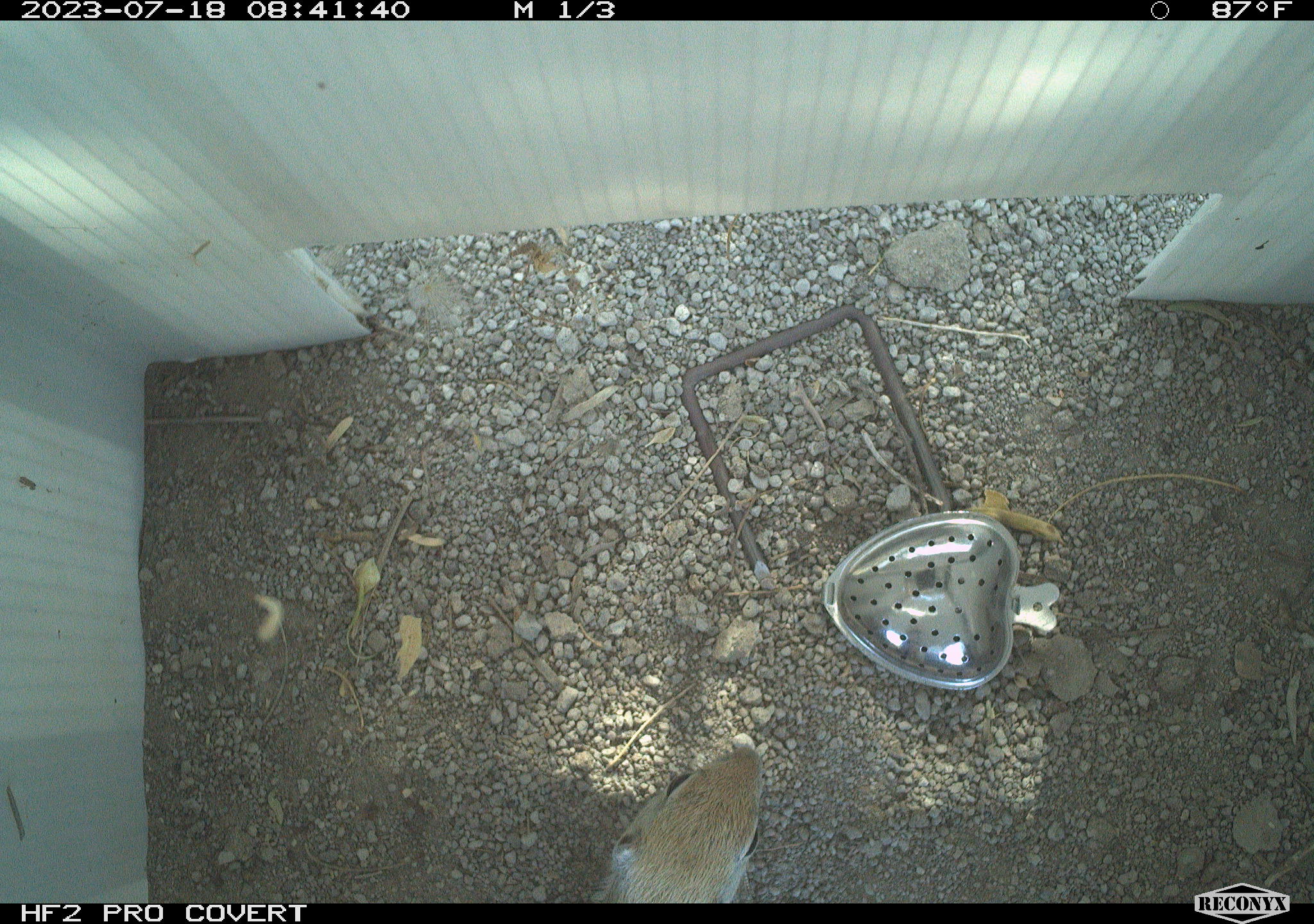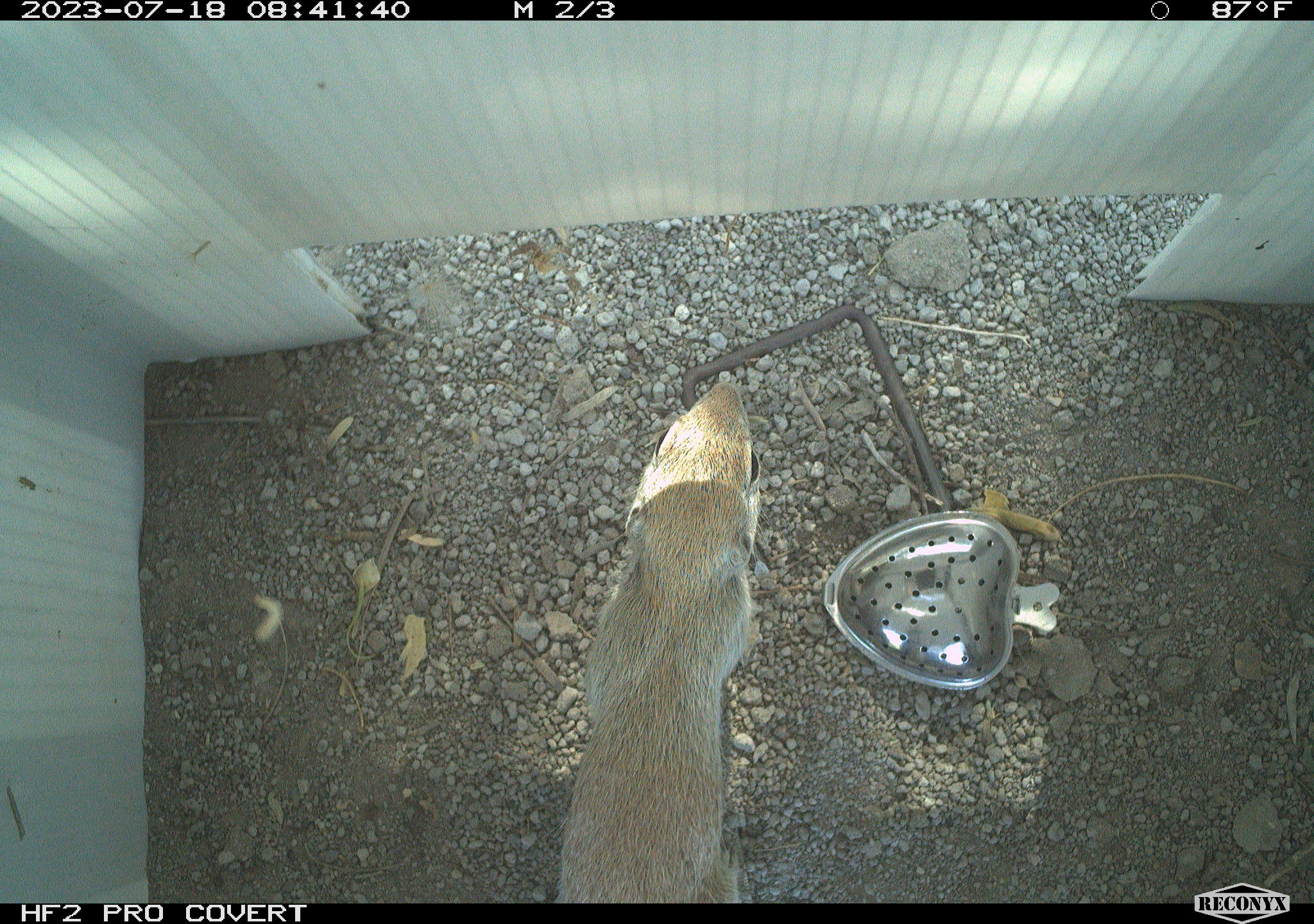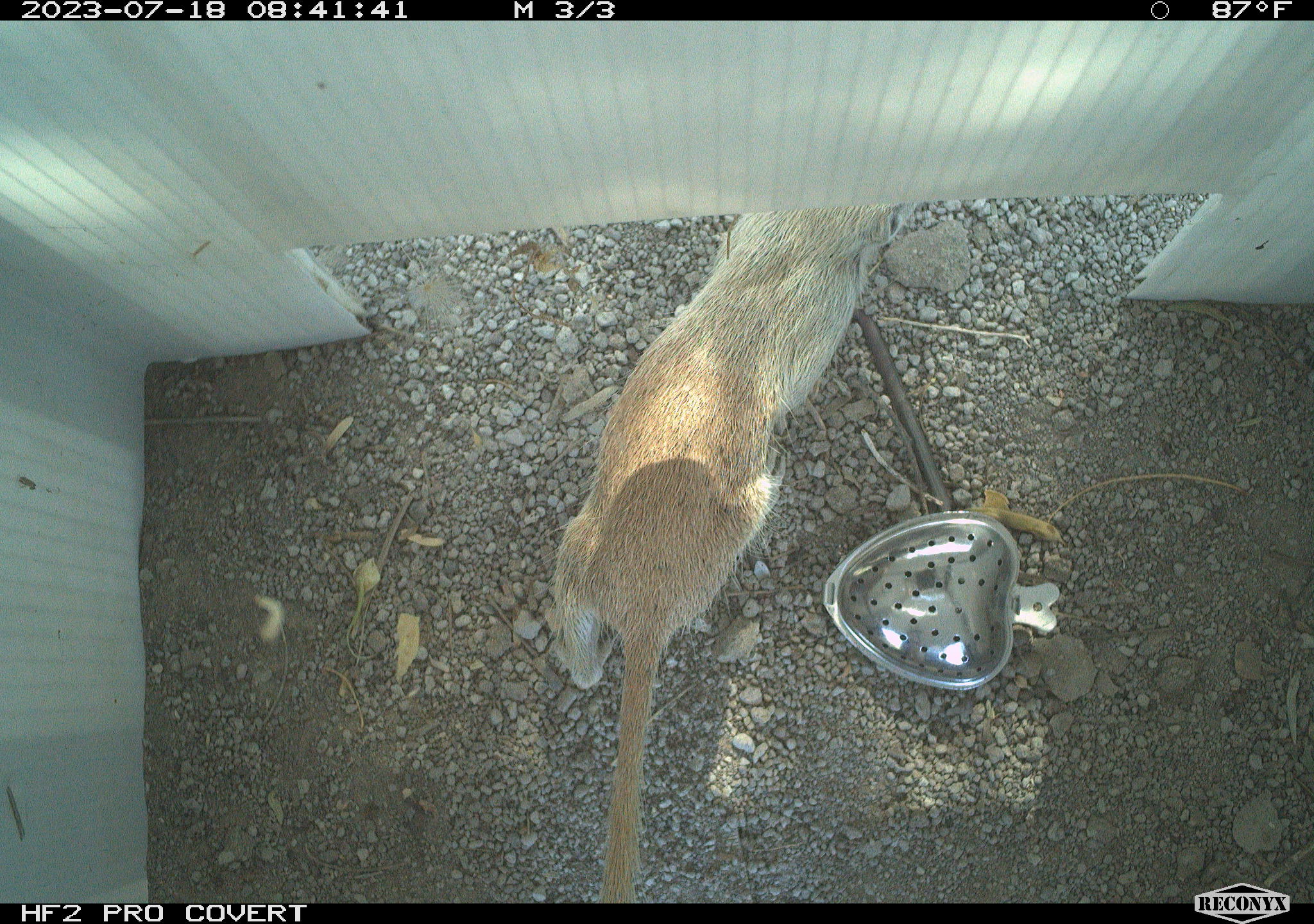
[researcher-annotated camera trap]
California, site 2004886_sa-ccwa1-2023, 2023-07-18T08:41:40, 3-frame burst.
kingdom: Animalia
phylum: Chordata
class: Mammalia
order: Rodentia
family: Sciuridae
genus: Xerospermophilus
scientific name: Xerospermophilus tereticaudus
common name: round-tailed ground squirrel